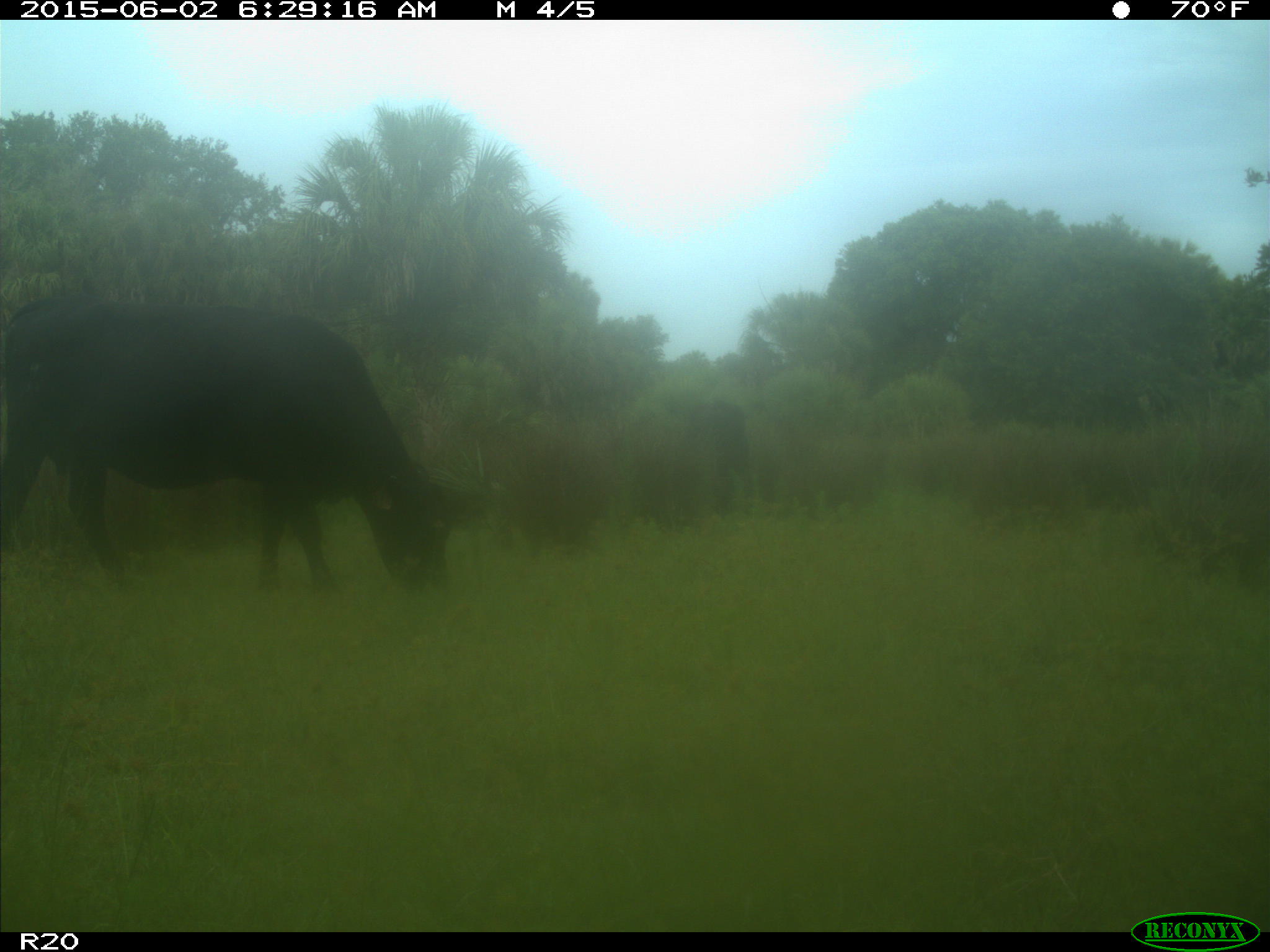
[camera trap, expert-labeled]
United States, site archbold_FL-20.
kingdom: Animalia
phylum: Chordata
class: Mammalia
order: Artiodactyla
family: Bovidae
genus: Bos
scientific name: Bos taurus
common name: domestic cow